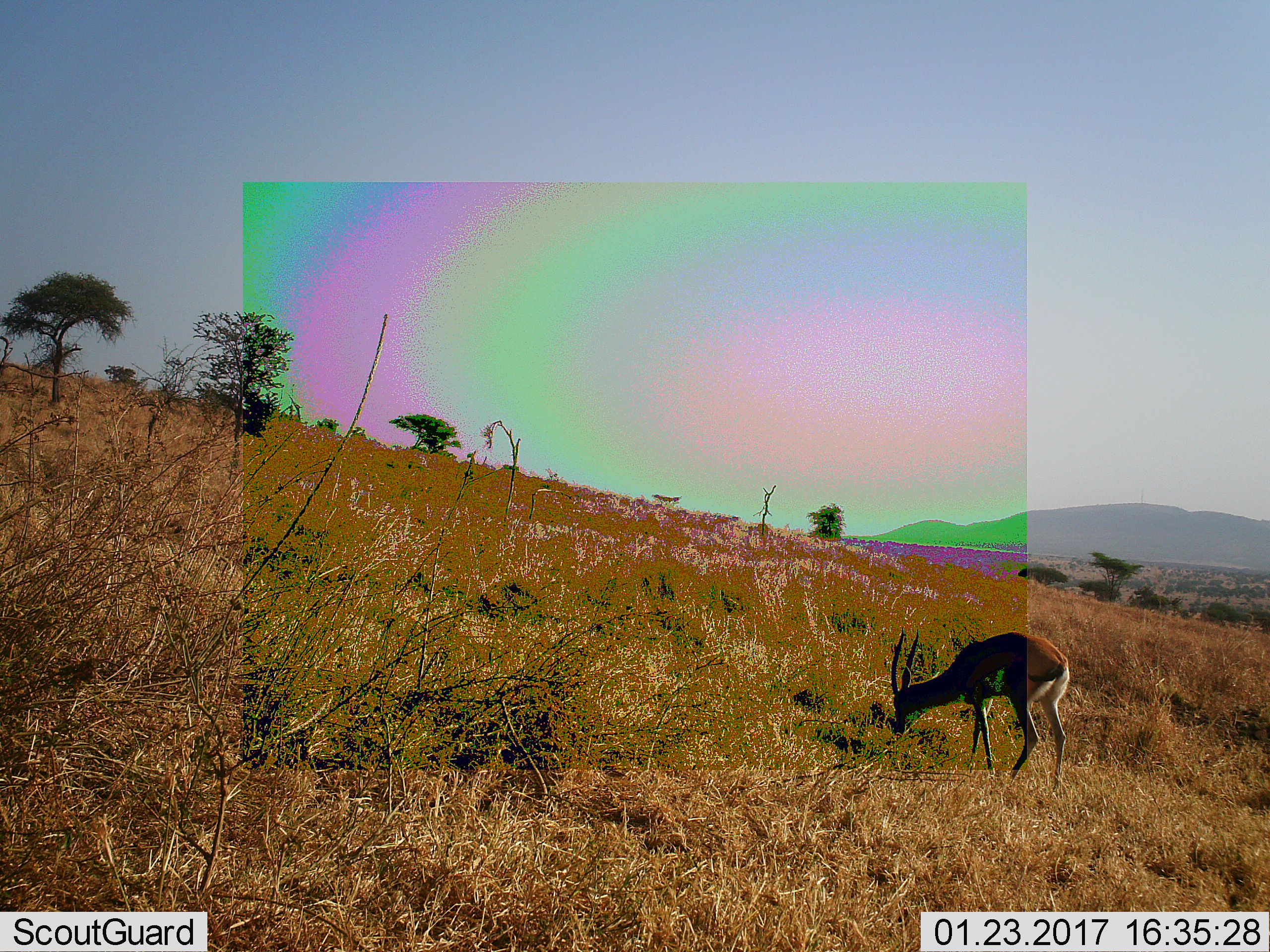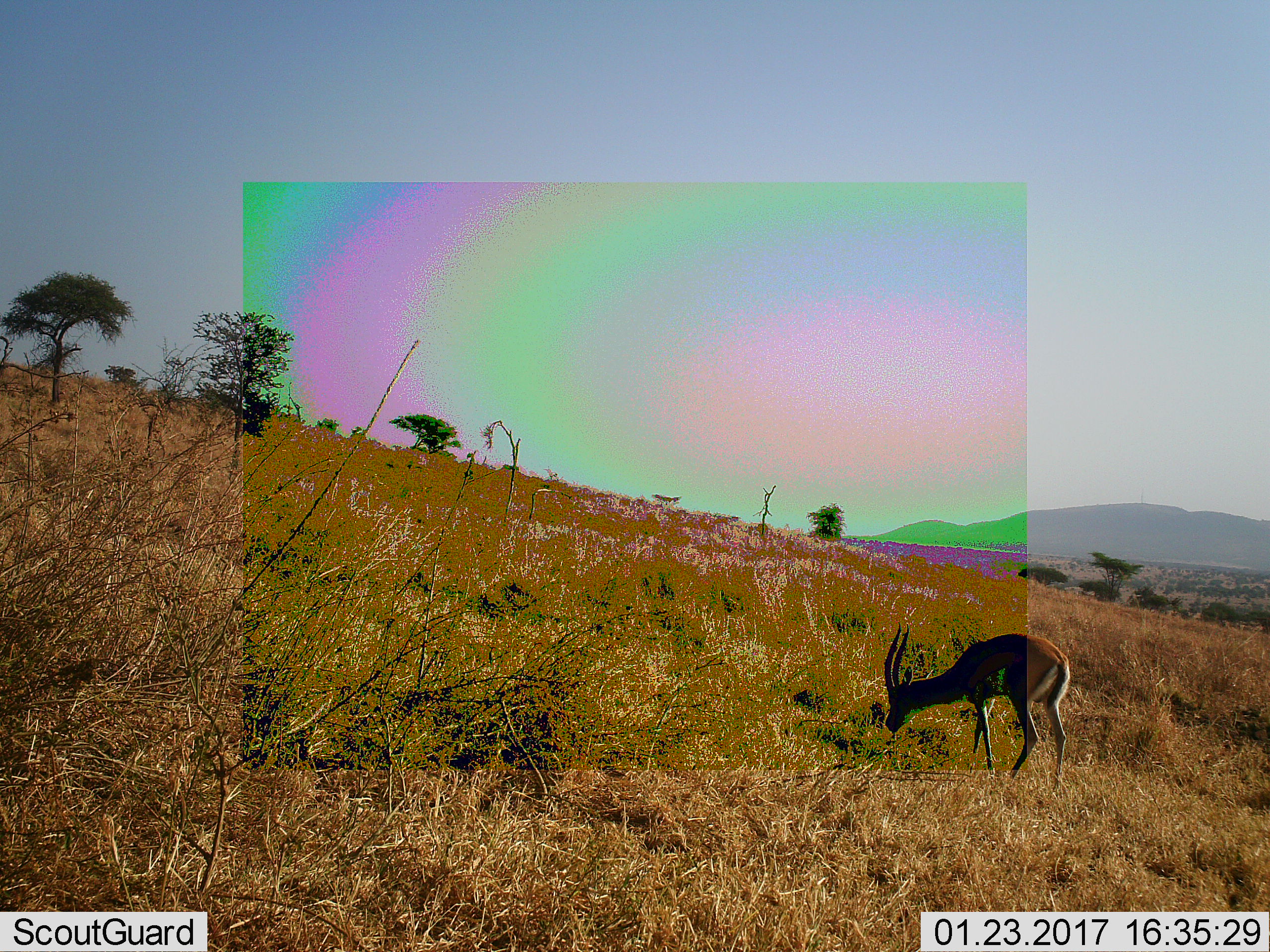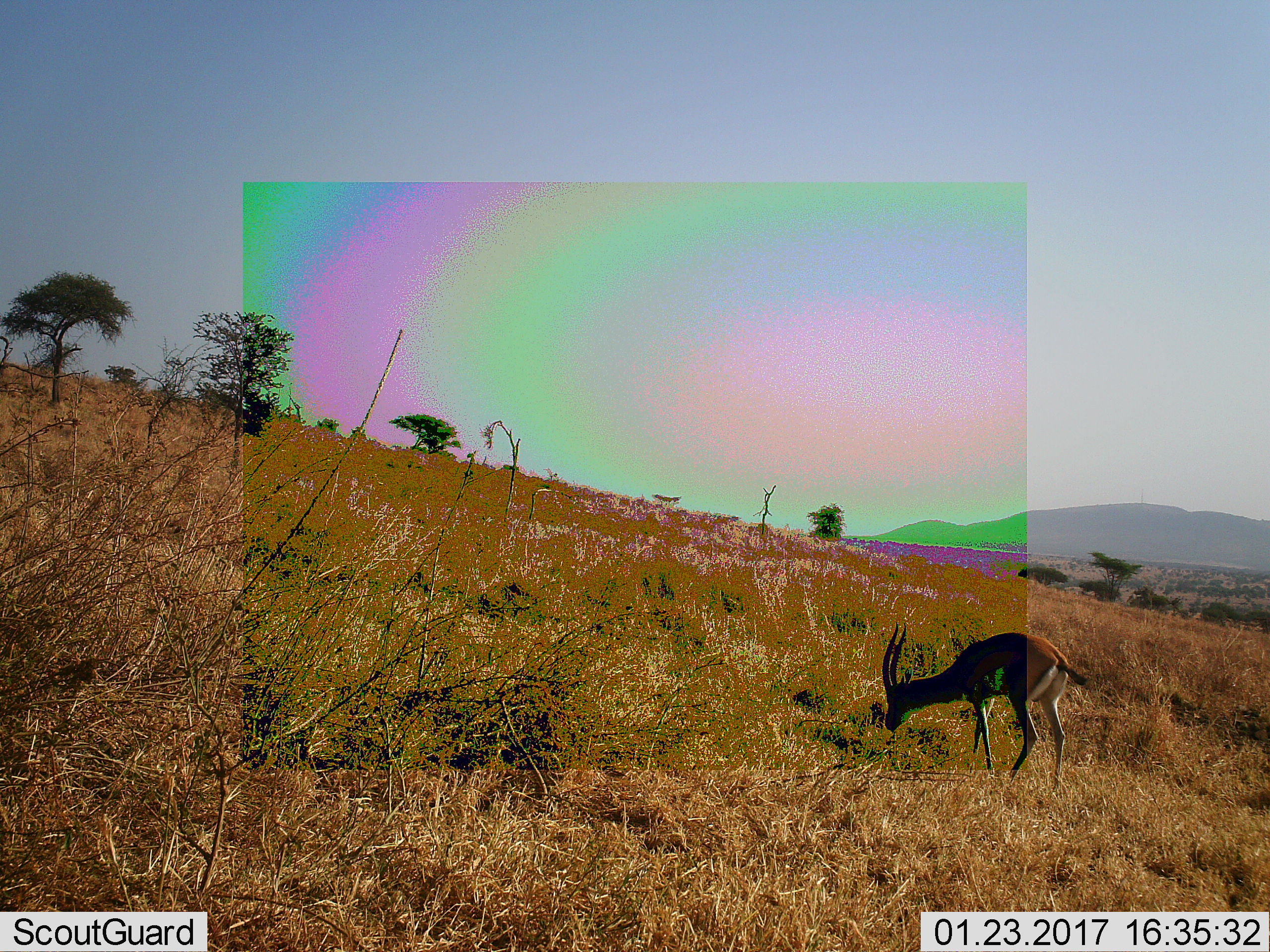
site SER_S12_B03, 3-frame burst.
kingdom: Animalia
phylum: Chordata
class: Mammalia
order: Artiodactyla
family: Bovidae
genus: Eudorcas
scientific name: Eudorcas thomsonii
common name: thomson's gazelle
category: gazellethomsons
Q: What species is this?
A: Gazellethomsons (thomson's gazelle) (Eudorcas thomsonii).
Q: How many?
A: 1.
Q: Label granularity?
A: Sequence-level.